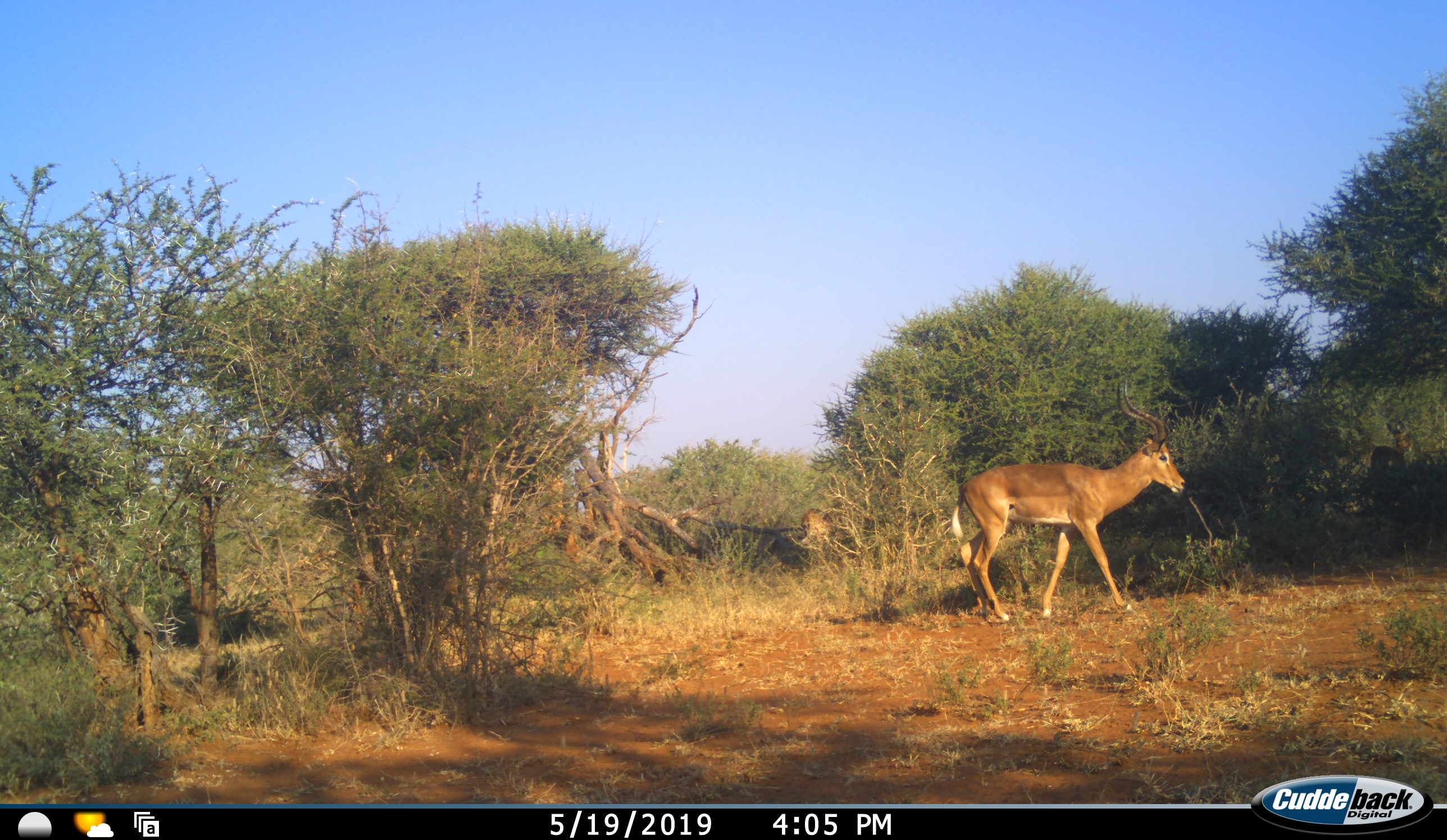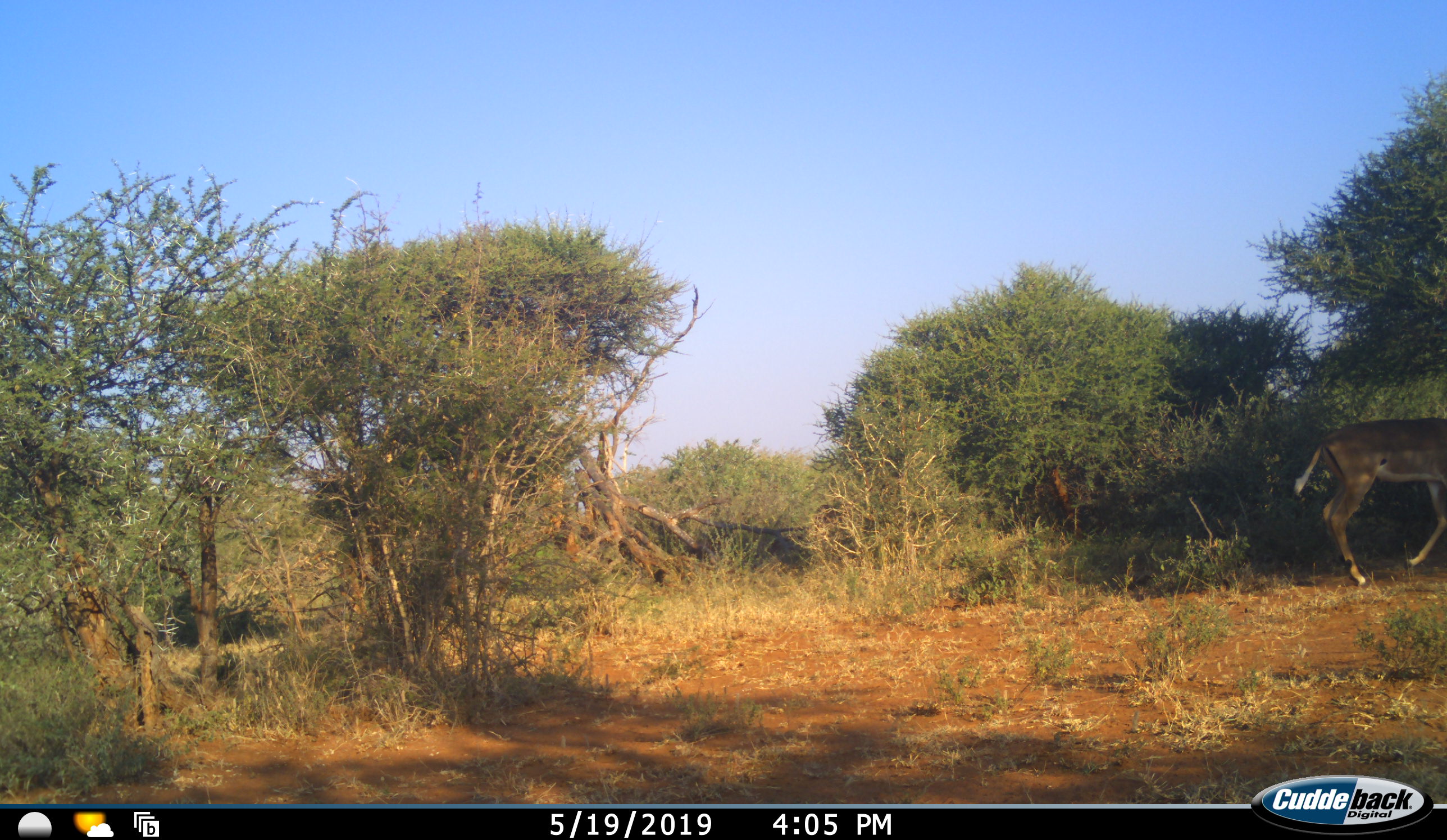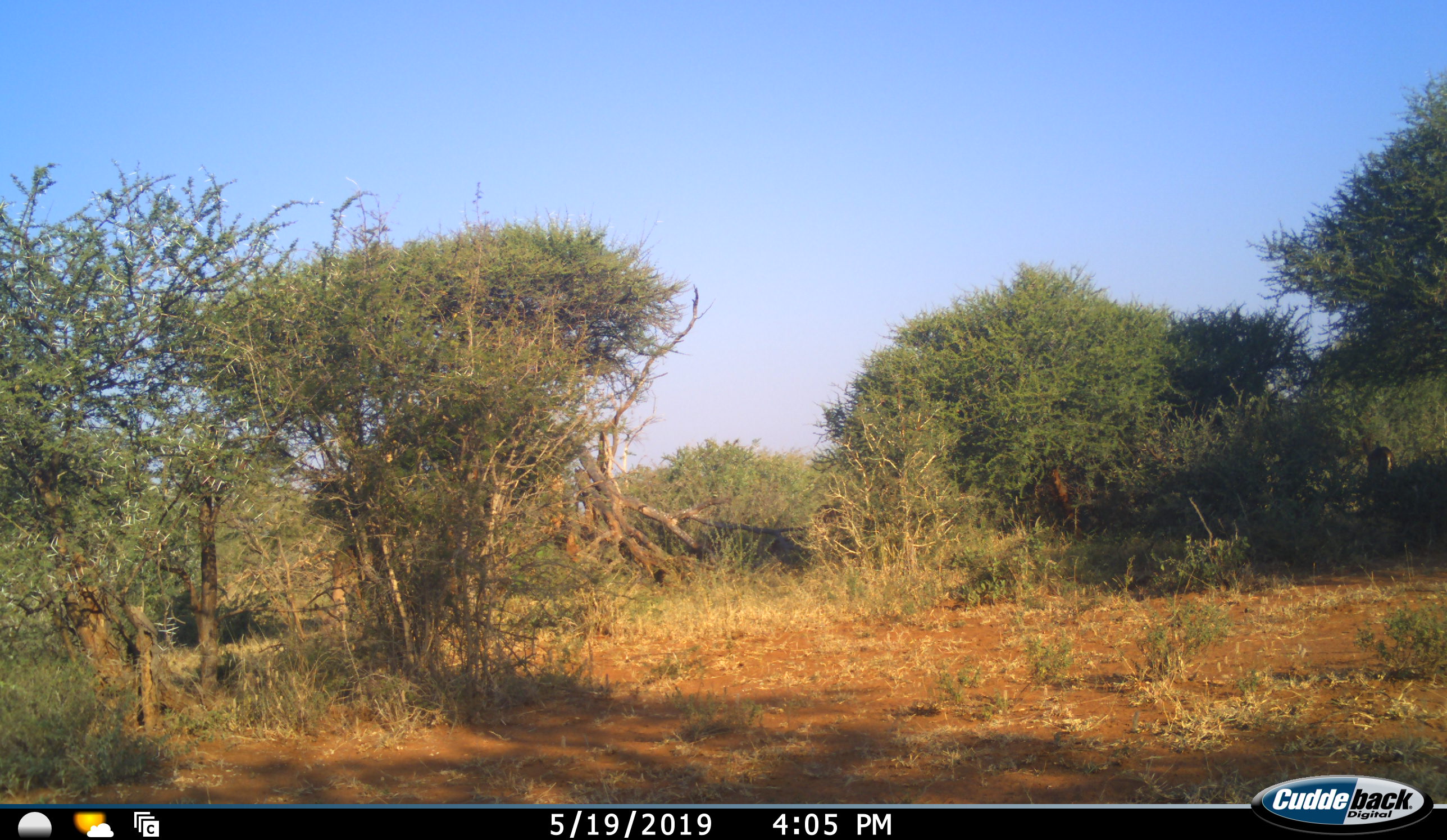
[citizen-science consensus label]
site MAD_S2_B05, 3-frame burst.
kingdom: Animalia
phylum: Chordata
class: Mammalia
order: Artiodactyla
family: Bovidae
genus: Aepyceros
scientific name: Aepyceros melampus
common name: impala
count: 3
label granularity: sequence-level